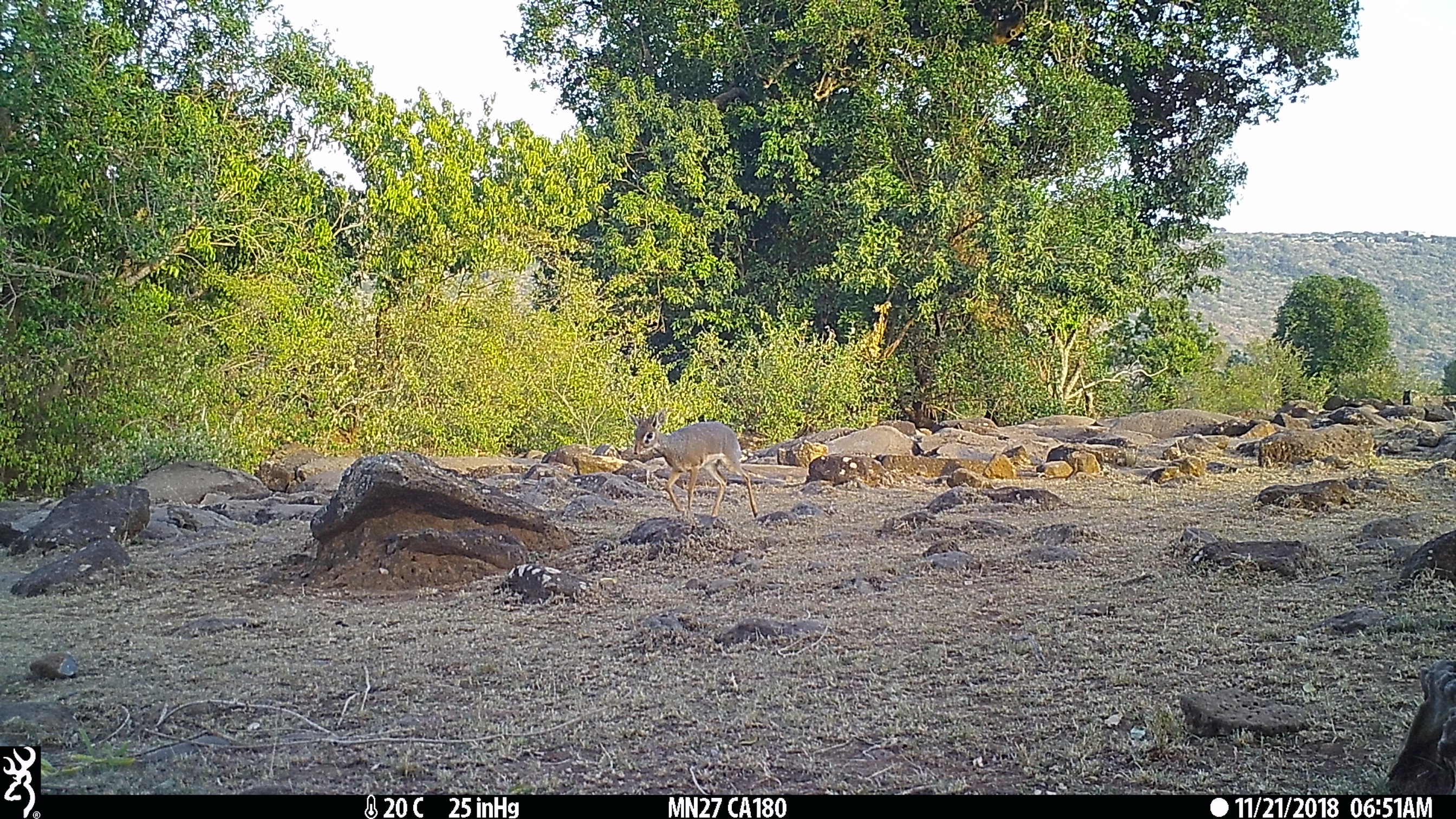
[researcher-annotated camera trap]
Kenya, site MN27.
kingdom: Animalia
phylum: Chordata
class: Mammalia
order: Artiodactyla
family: Bovidae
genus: Madoqua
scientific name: Madoqua kirkii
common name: kirk's dik-dik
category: dikdik